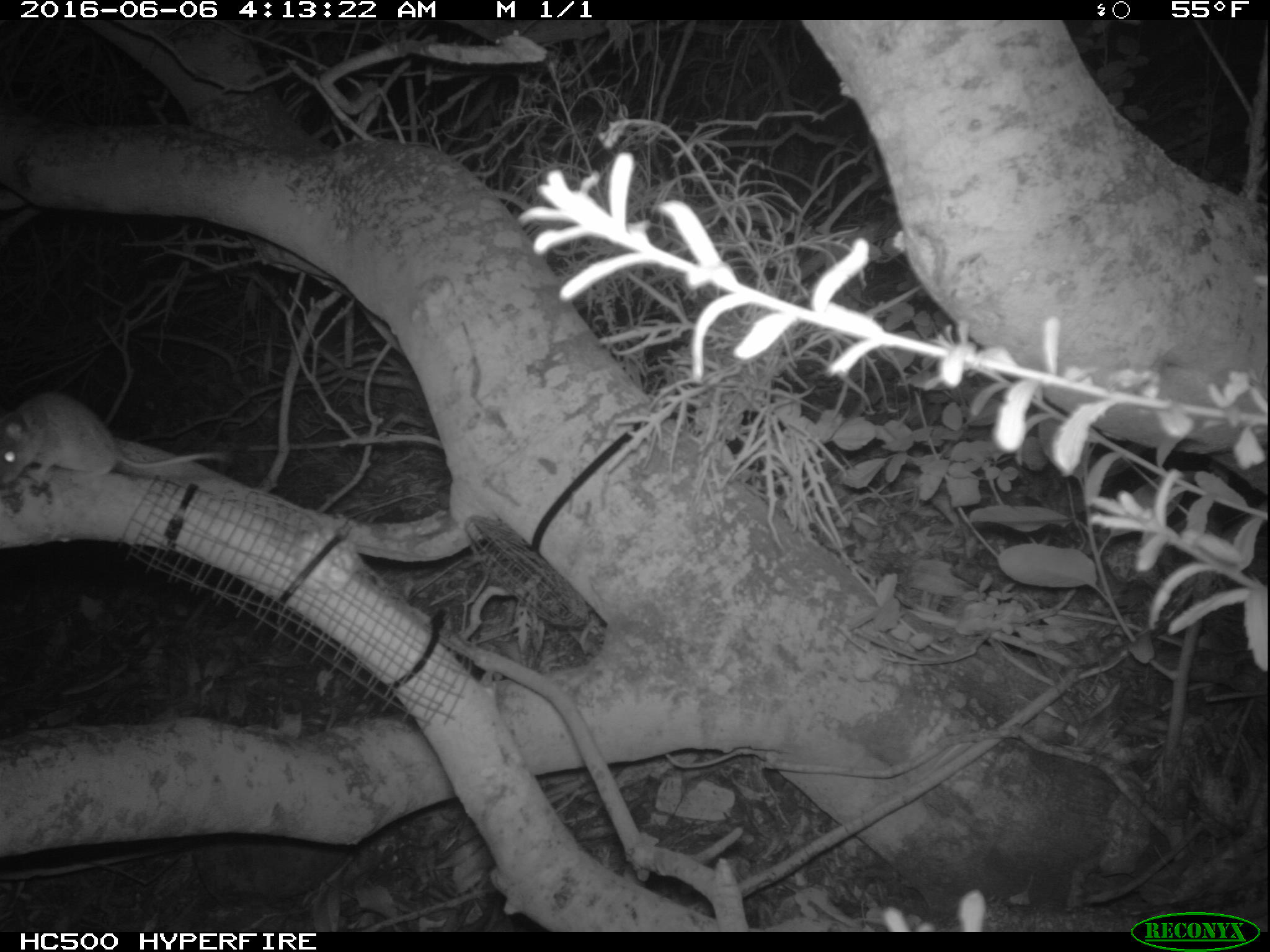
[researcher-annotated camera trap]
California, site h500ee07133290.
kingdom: Animalia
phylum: Chordata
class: Mammalia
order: Rodentia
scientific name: Rodentia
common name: rodent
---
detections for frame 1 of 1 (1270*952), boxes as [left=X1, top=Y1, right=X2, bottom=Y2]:
rodent: [left=0, top=390, right=229, bottom=488]